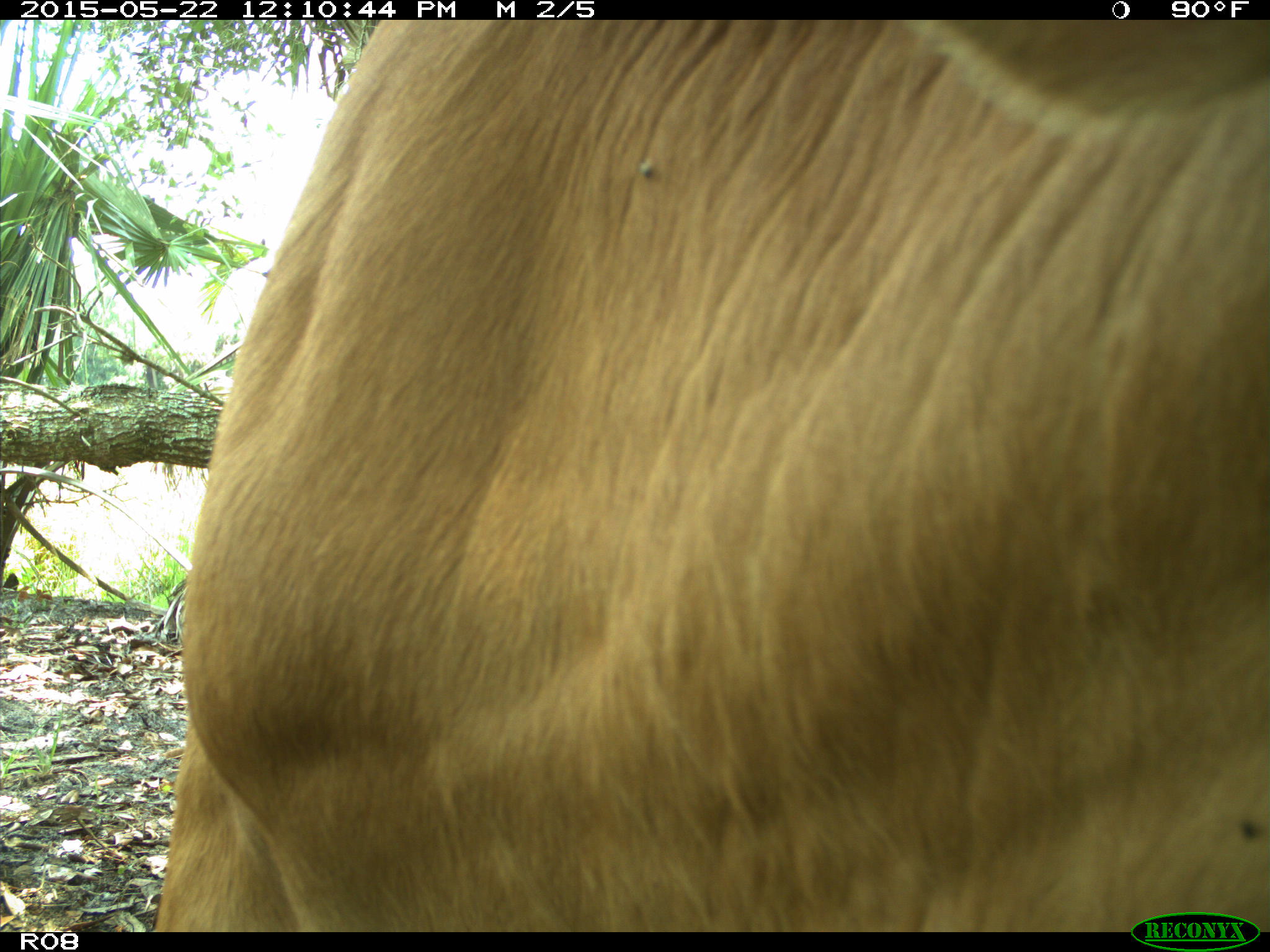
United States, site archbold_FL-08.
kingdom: Animalia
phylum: Chordata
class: Mammalia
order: Artiodactyla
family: Bovidae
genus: Bos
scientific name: Bos taurus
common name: domestic cow